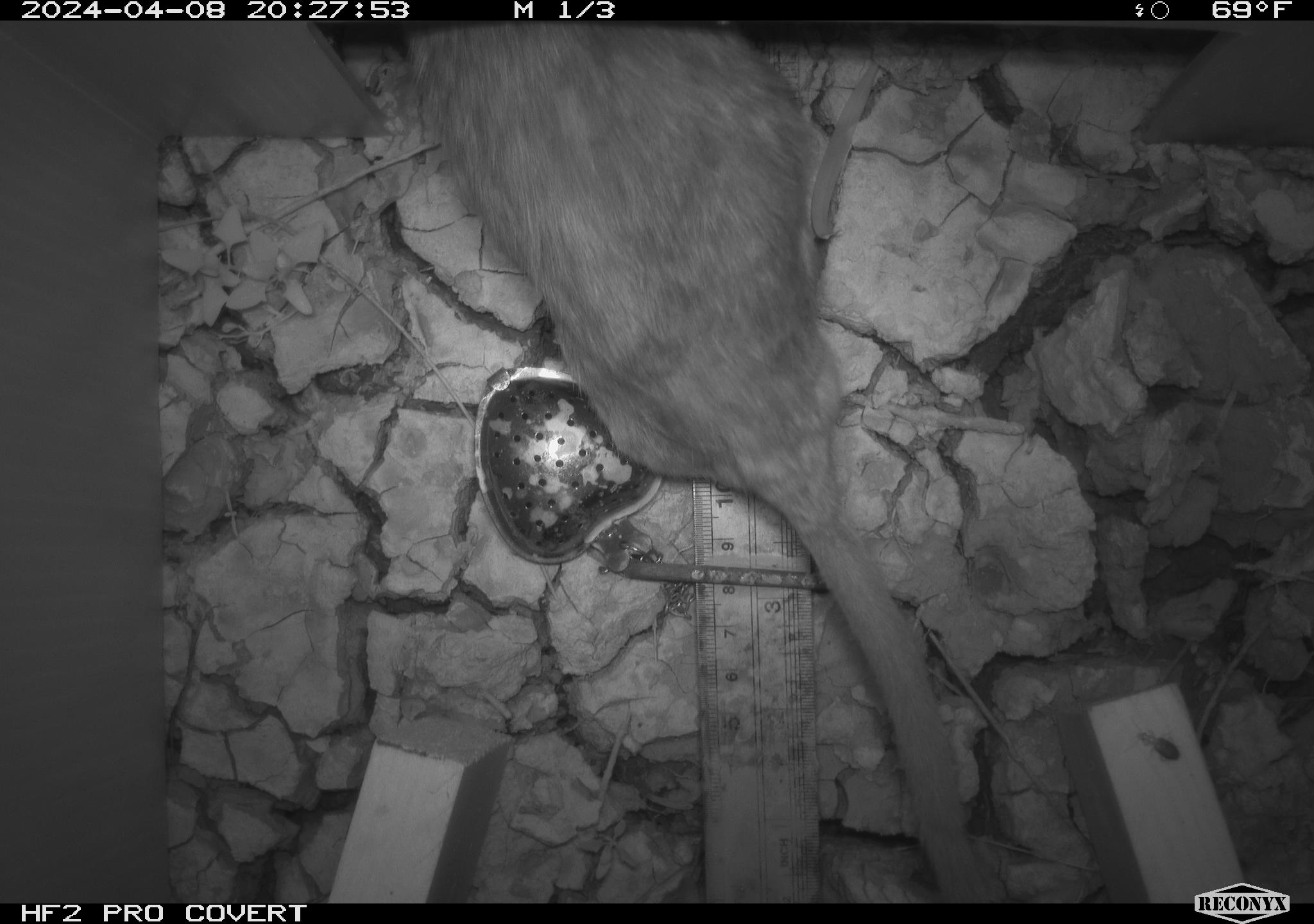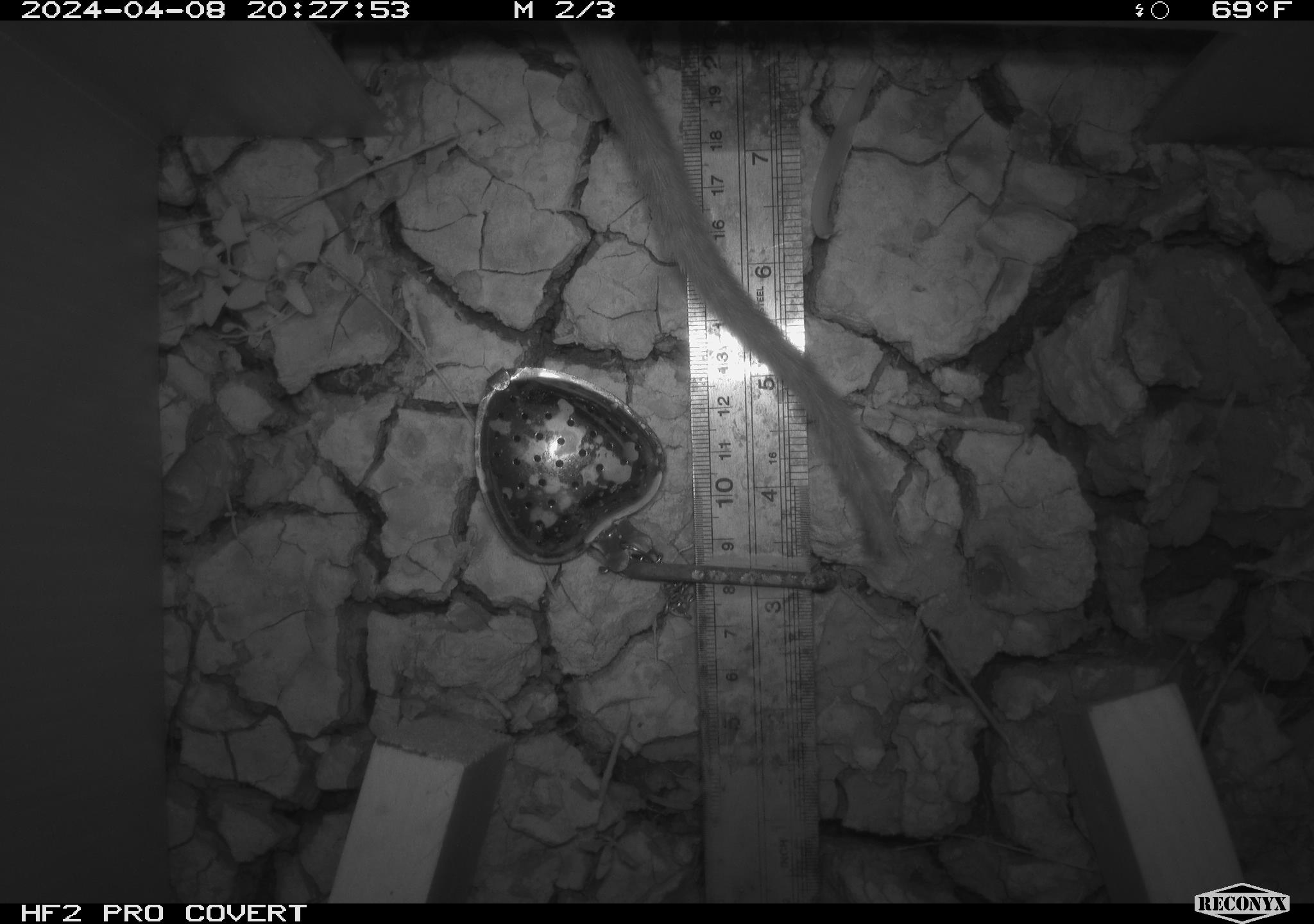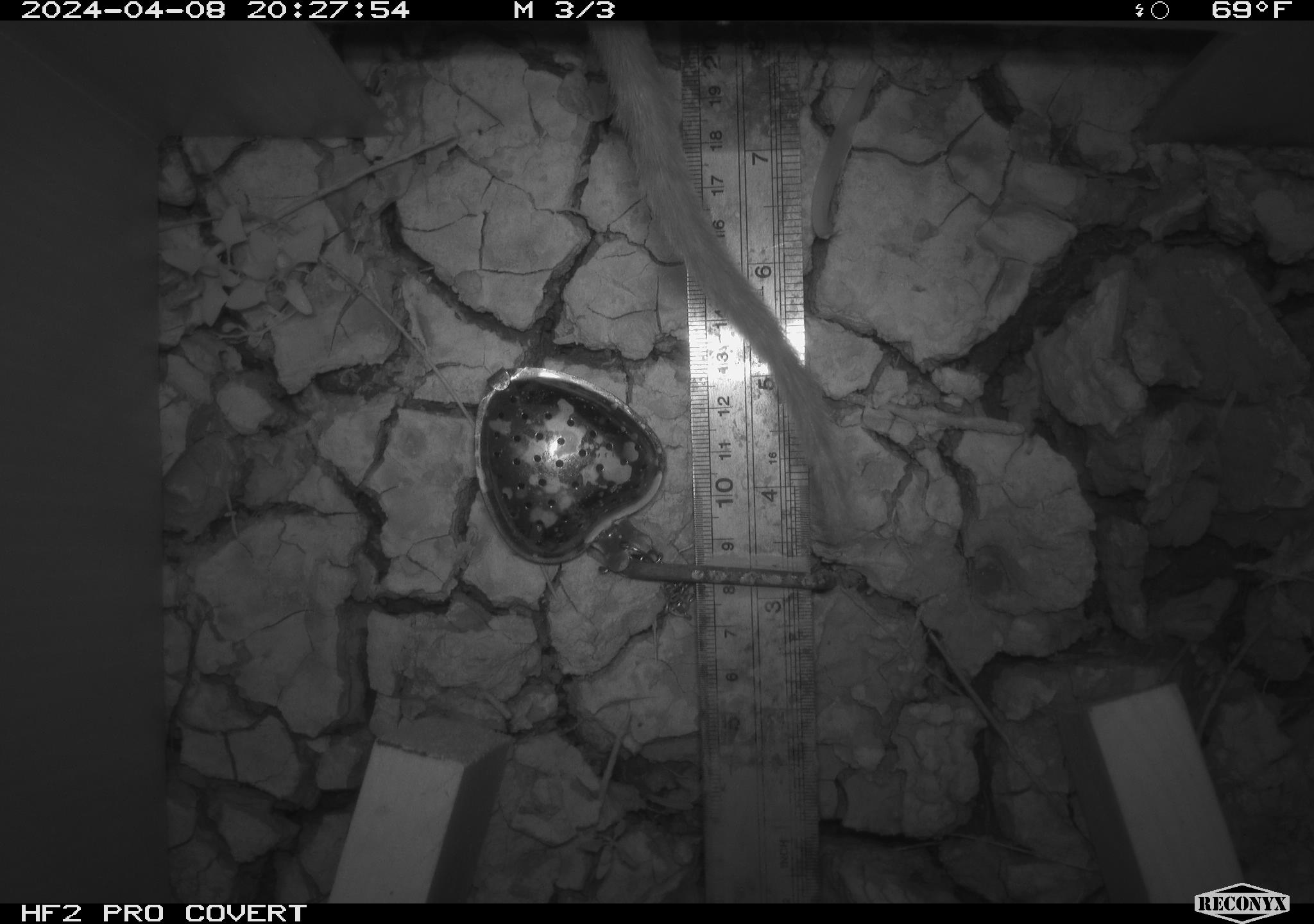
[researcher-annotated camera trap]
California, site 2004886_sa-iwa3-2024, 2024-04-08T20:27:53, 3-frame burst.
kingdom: Animalia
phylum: Chordata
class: Mammalia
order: Rodentia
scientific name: Rodentia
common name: woodrat or rat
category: woodrat or rat species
Woodrat or rat species (woodrat or rat) (Rodentia).